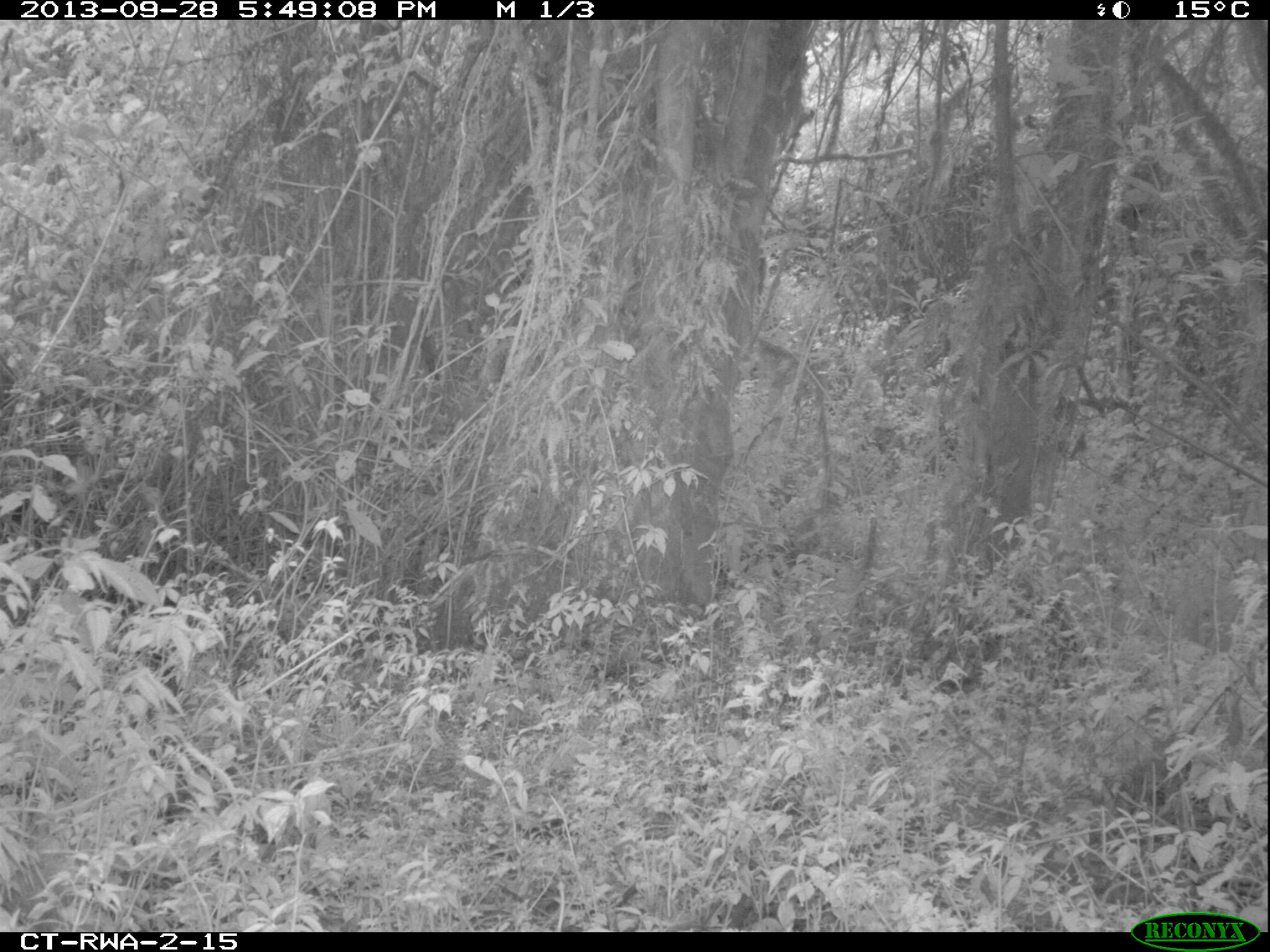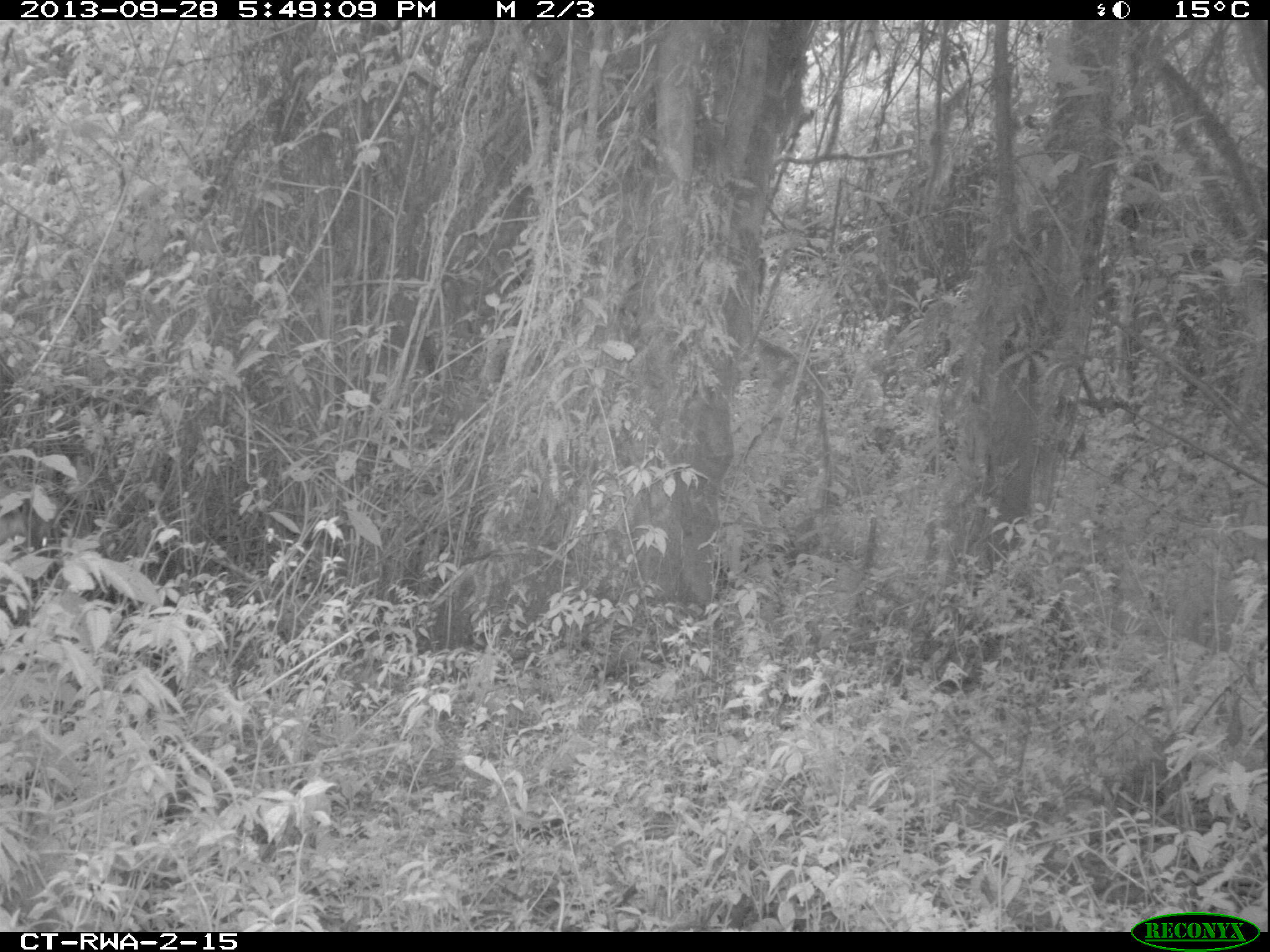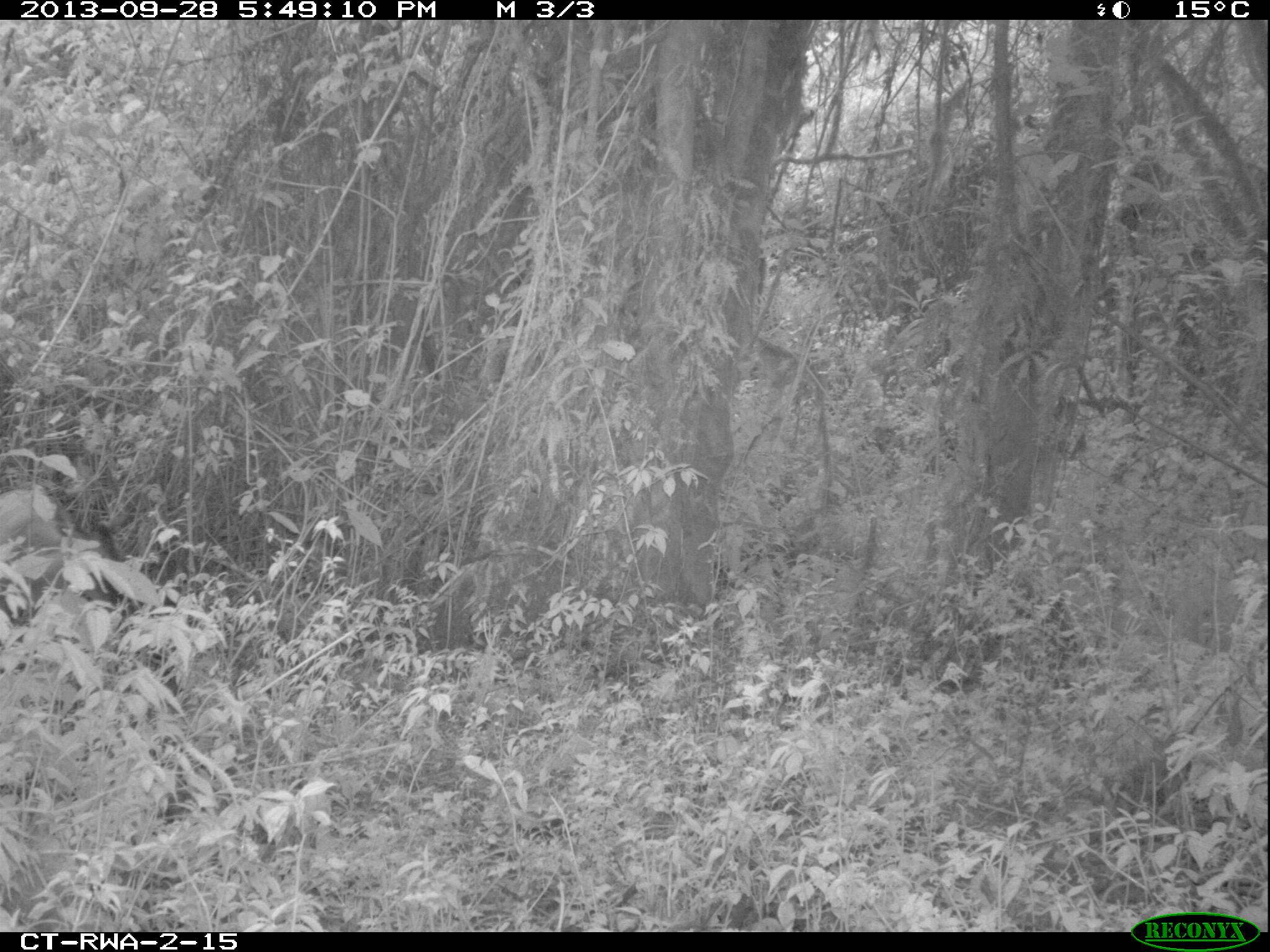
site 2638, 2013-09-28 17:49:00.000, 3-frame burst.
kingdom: Animalia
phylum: Chordata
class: Mammalia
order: Artiodactyla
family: Bovidae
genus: Cephalophus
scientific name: Cephalophus nigrifrons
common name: black-fronted duiker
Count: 1.